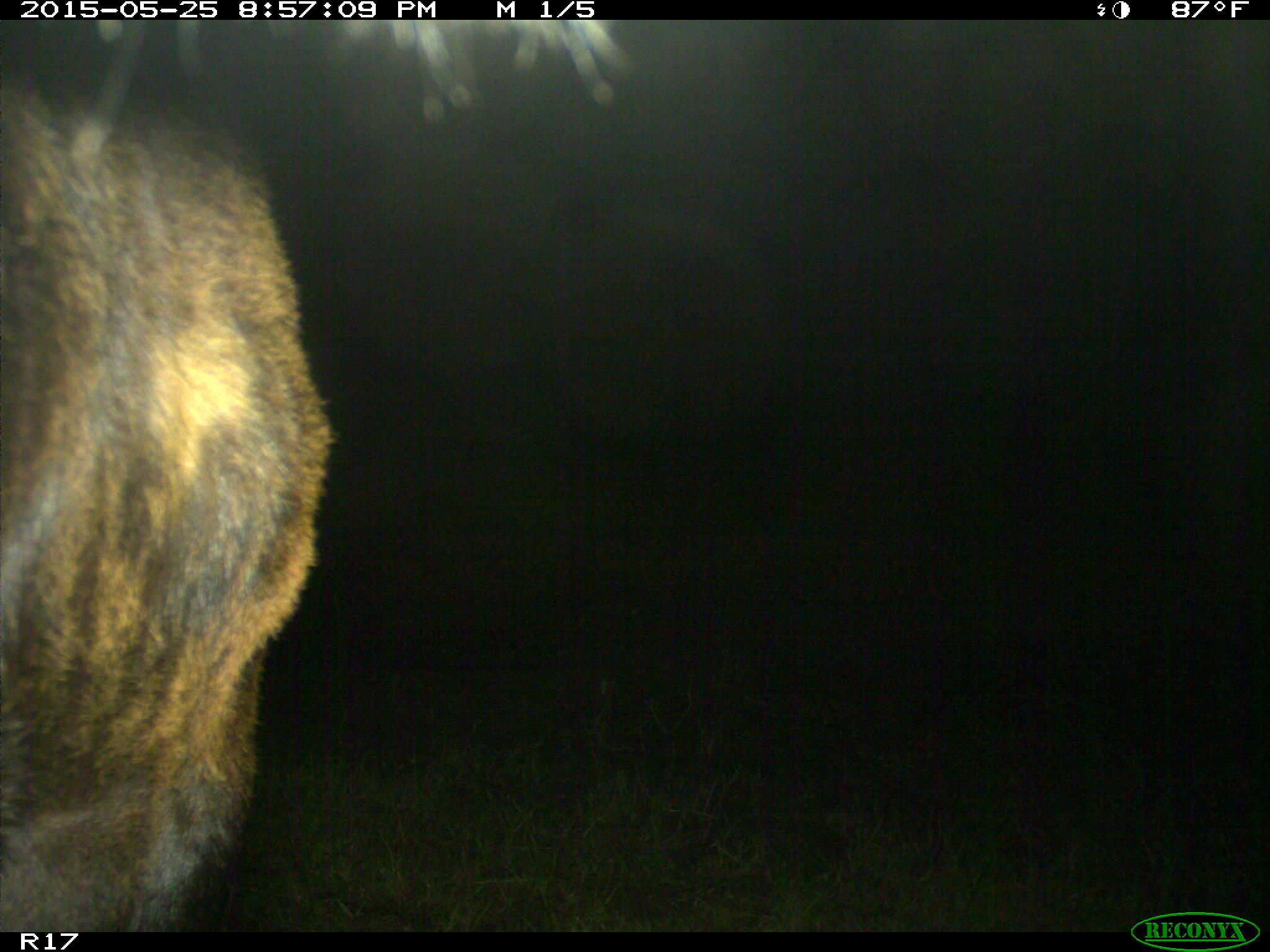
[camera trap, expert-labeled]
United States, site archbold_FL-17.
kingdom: Animalia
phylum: Chordata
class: Mammalia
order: Artiodactyla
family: Bovidae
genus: Bos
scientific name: Bos taurus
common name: domestic cow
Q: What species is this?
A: Bos taurus (domestic cow).